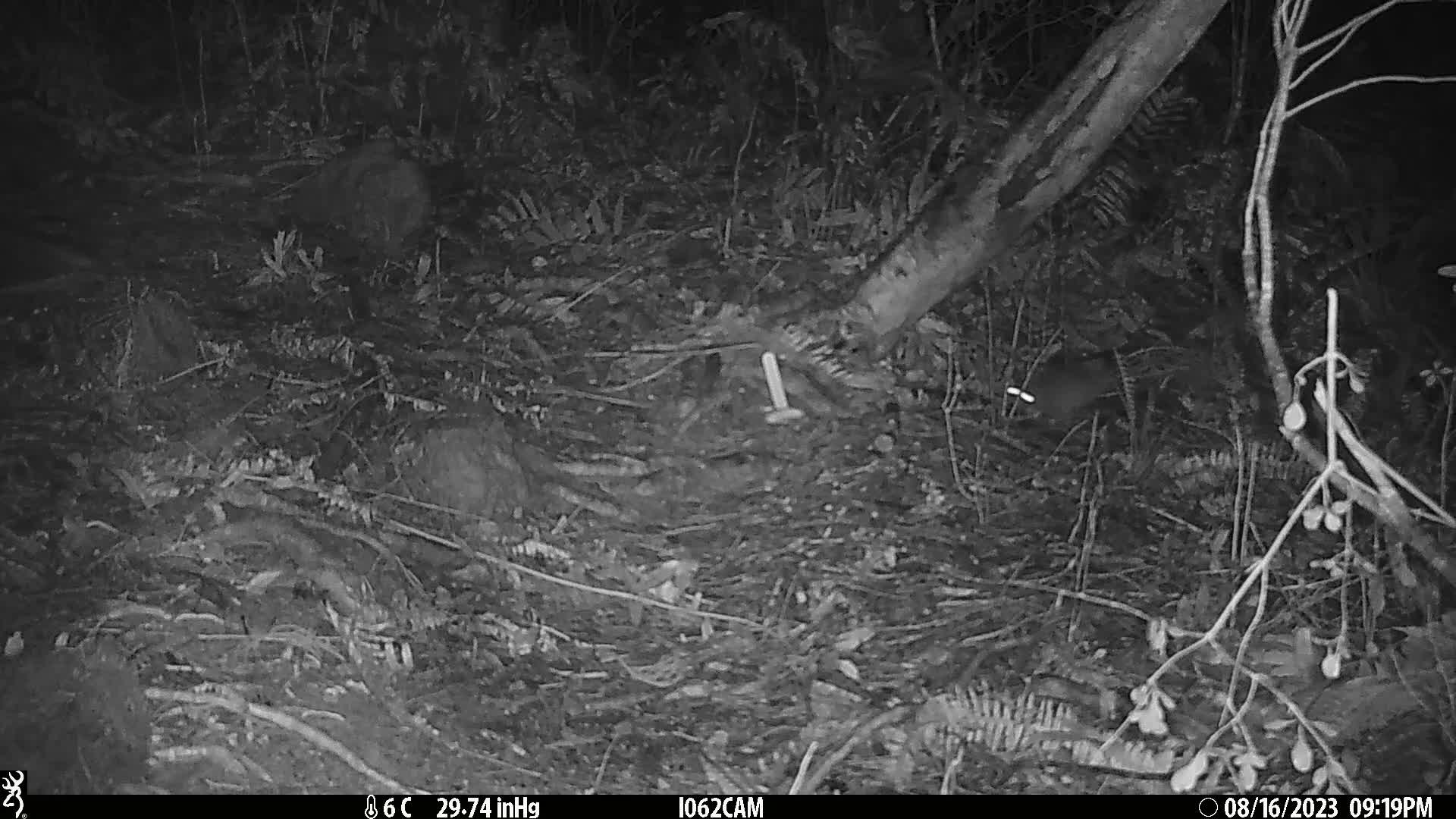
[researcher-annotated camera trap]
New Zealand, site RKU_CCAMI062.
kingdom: Animalia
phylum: Chordata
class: Mammalia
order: Rodentia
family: Muridae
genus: Rattus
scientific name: Rattus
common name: rat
Rat (Rattus).